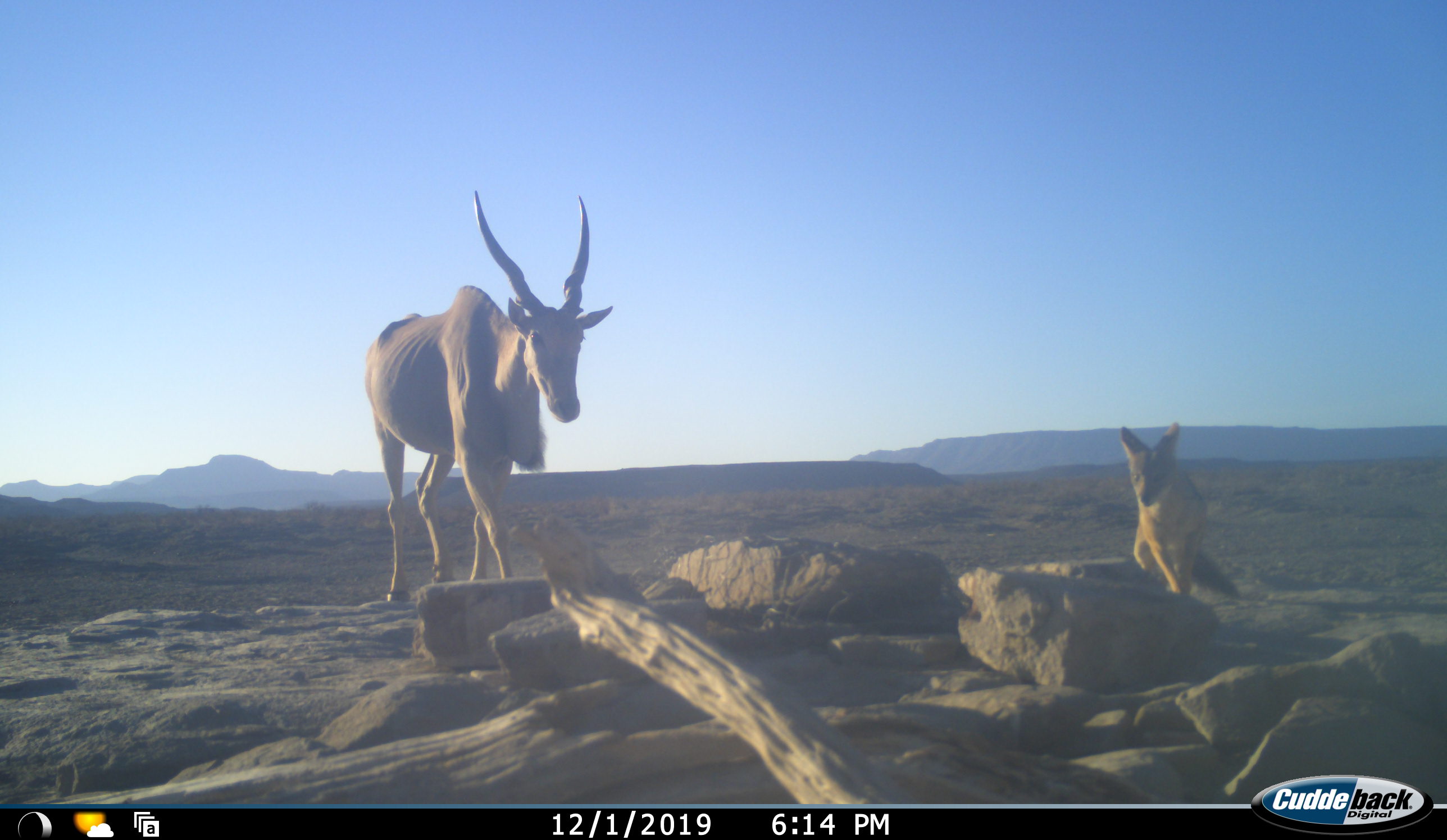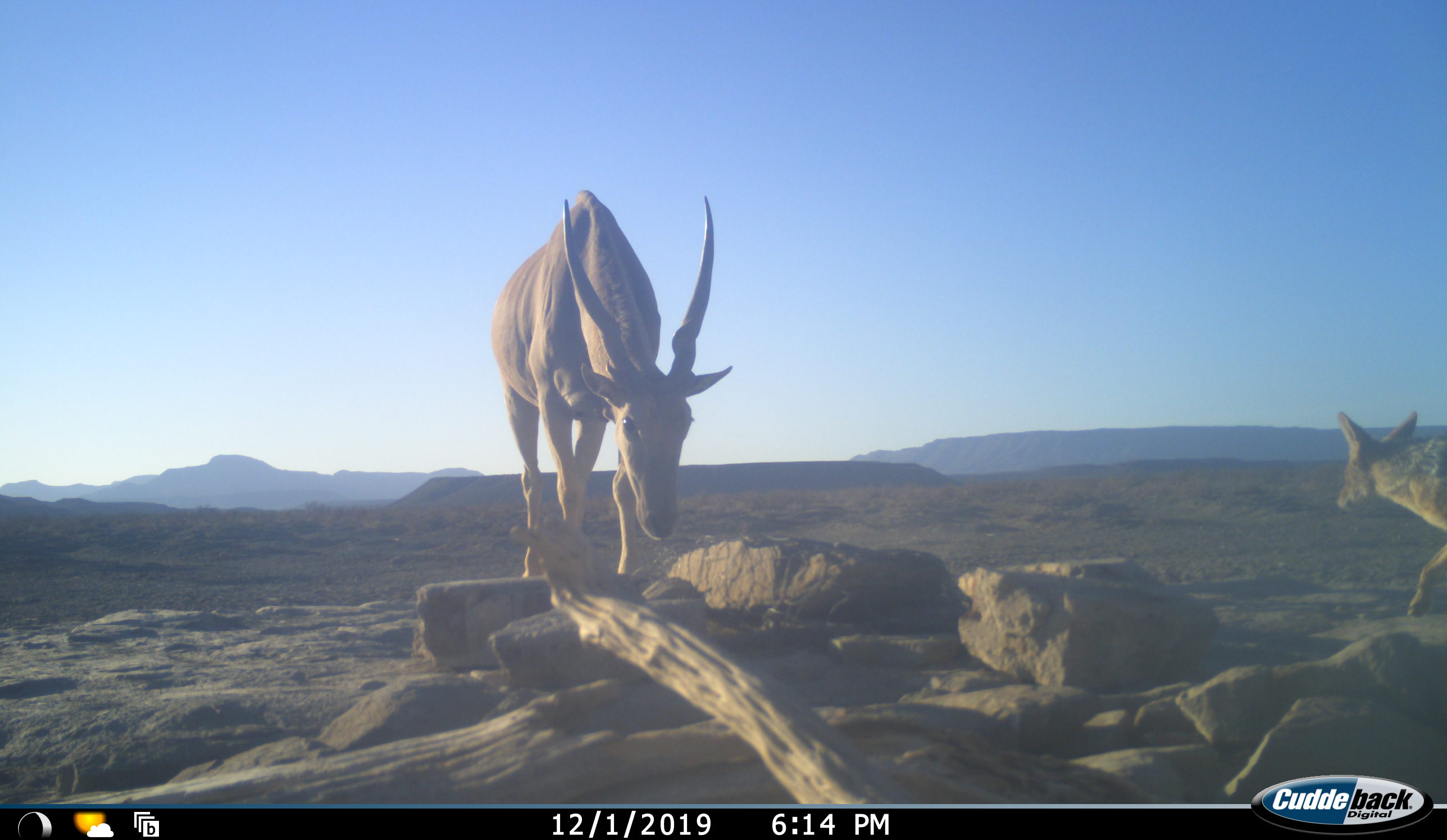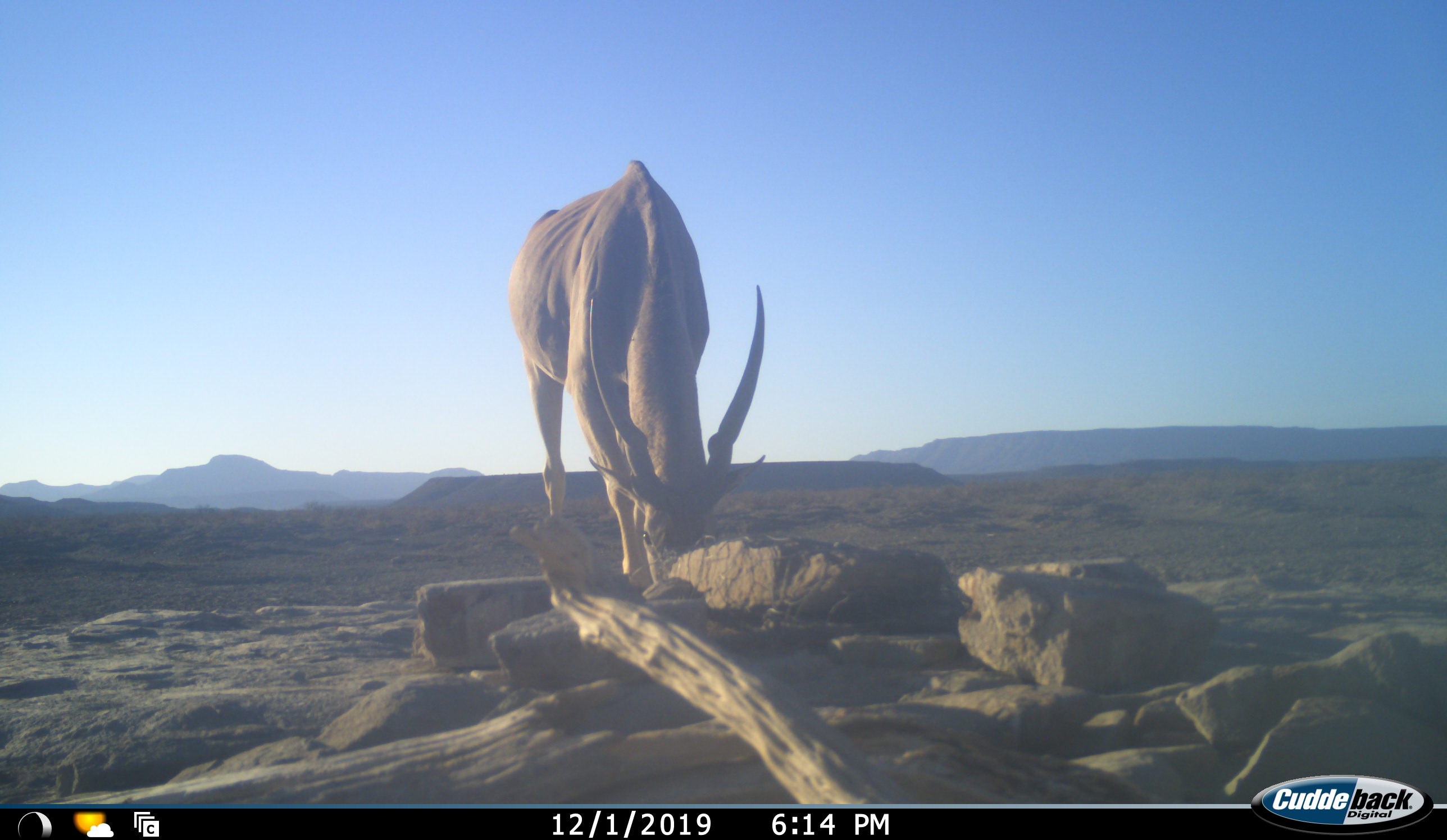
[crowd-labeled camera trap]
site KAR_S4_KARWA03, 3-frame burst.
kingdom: Animalia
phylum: Chordata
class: Mammalia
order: Artiodactyla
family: Bovidae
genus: Tragelaphus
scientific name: Tragelaphus oryx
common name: eland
Eland (Tragelaphus oryx), count 1. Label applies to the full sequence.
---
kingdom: Animalia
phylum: Chordata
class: Mammalia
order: Carnivora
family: Canidae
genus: Lupulella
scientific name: Lupulella mesomelas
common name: black-backed jackal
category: jackalblackbacked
Jackalblackbacked (black-backed jackal) (Lupulella mesomelas), count 1. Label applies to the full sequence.